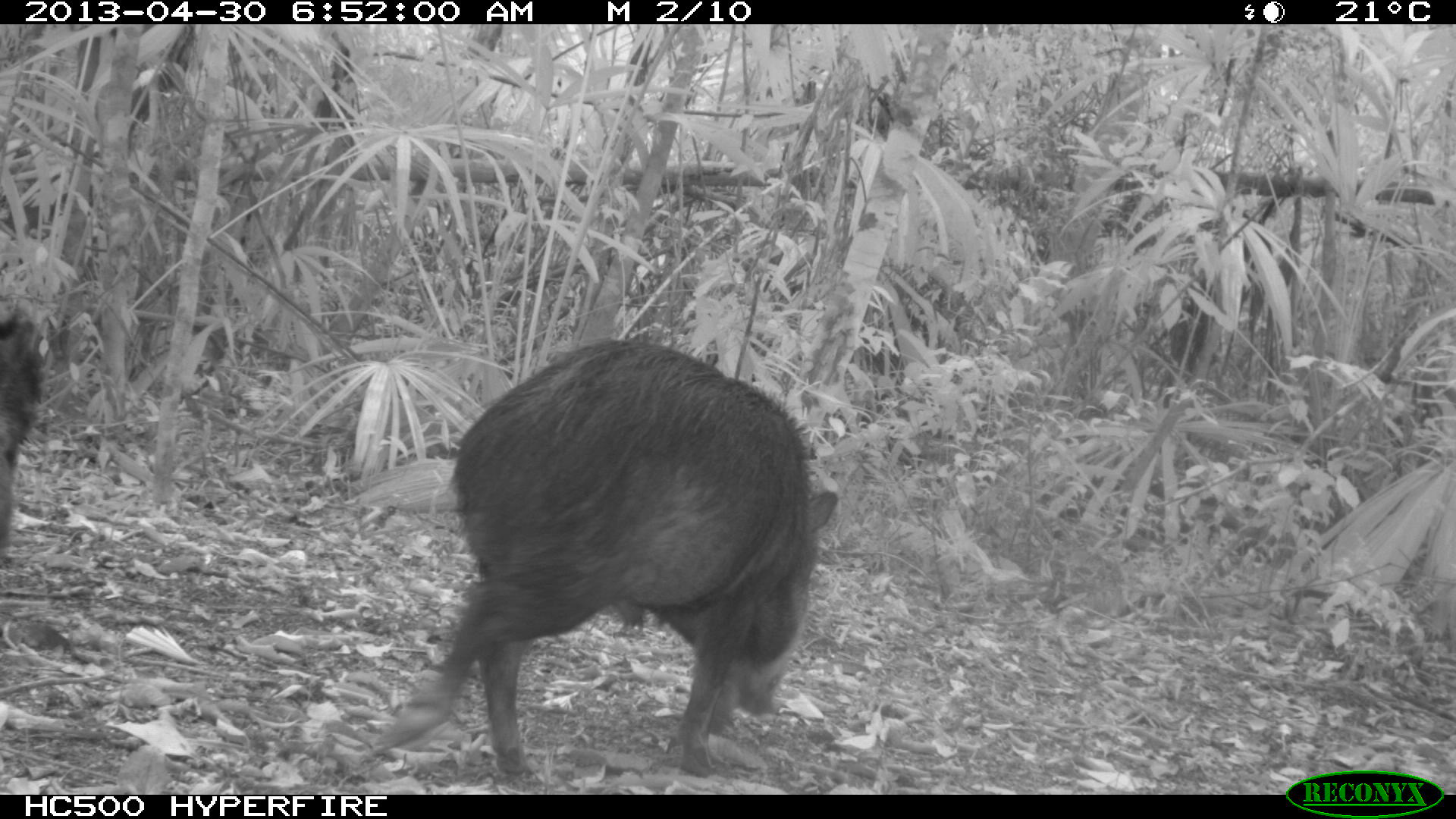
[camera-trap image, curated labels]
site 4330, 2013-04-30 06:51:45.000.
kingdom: Animalia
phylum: Chordata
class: Mammalia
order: Artiodactyla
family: Tayassuidae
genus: Tayassu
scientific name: Tayassu pecari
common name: white-lipped peccary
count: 5